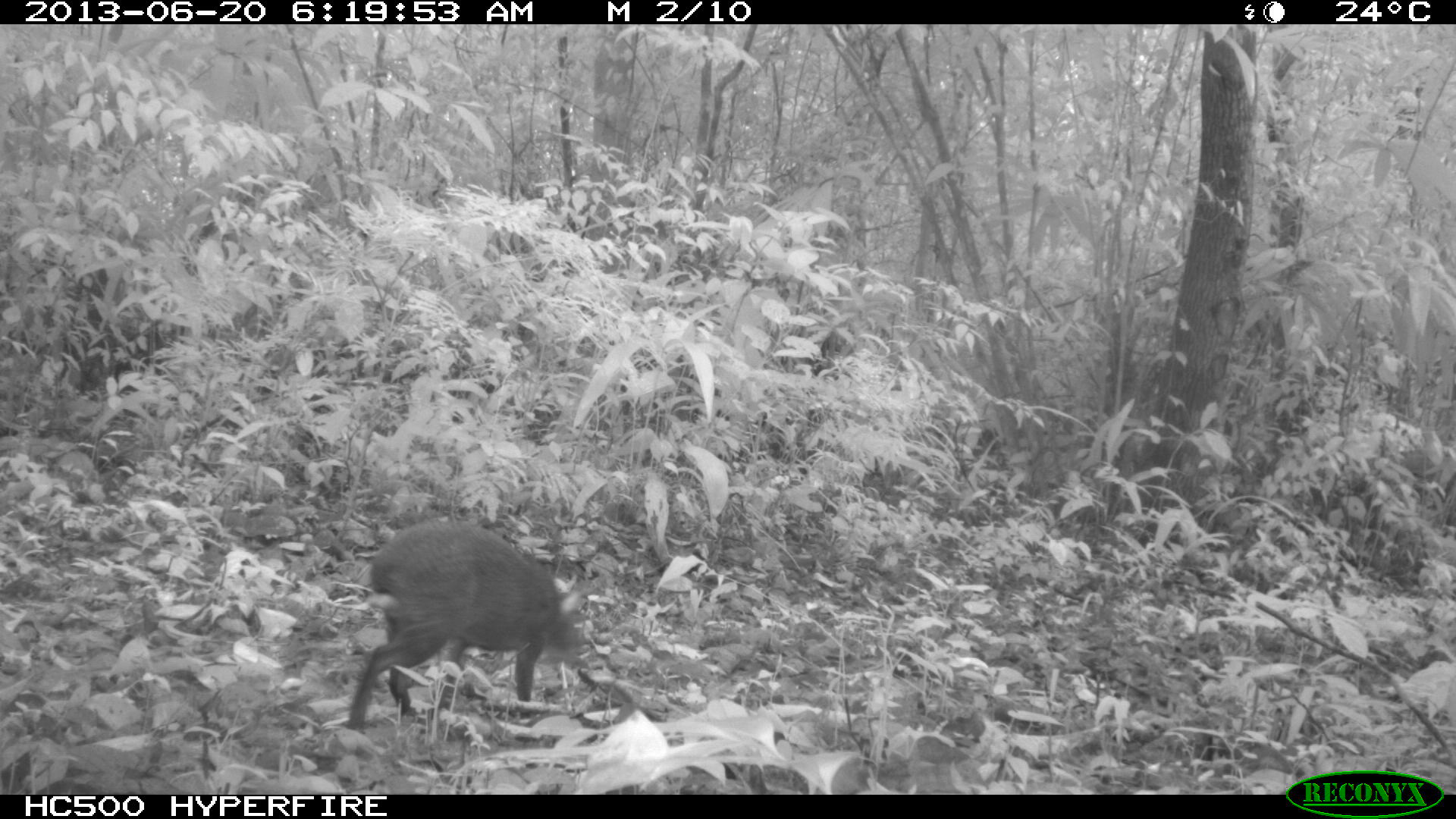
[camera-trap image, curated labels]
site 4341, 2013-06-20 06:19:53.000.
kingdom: Animalia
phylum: Chordata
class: Mammalia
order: Rodentia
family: Dasyproctidae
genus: Dasyprocta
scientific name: Dasyprocta punctata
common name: central american agouti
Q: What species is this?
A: Dasyprocta punctata (central american agouti).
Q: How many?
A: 1.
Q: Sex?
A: Male.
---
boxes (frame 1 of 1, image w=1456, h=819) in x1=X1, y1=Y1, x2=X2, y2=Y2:
dasyprocta punctata: x1=345, y1=513, x2=587, y2=732